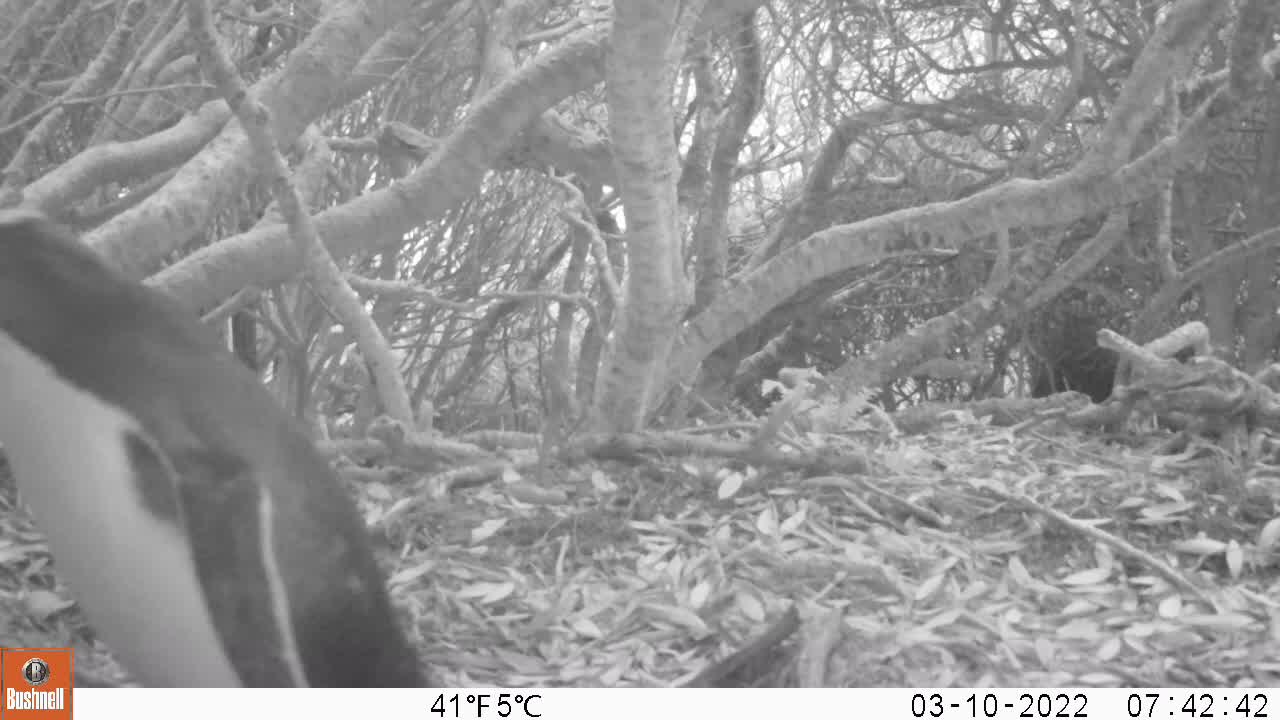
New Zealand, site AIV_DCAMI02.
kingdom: Animalia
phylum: Chordata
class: Aves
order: Sphenisciformes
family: Spheniscidae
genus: Megadyptes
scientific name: Megadyptes antipodes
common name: yellow-eyed penguin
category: yellow eyed penguin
Yellow eyed penguin (yellow-eyed penguin) (Megadyptes antipodes).